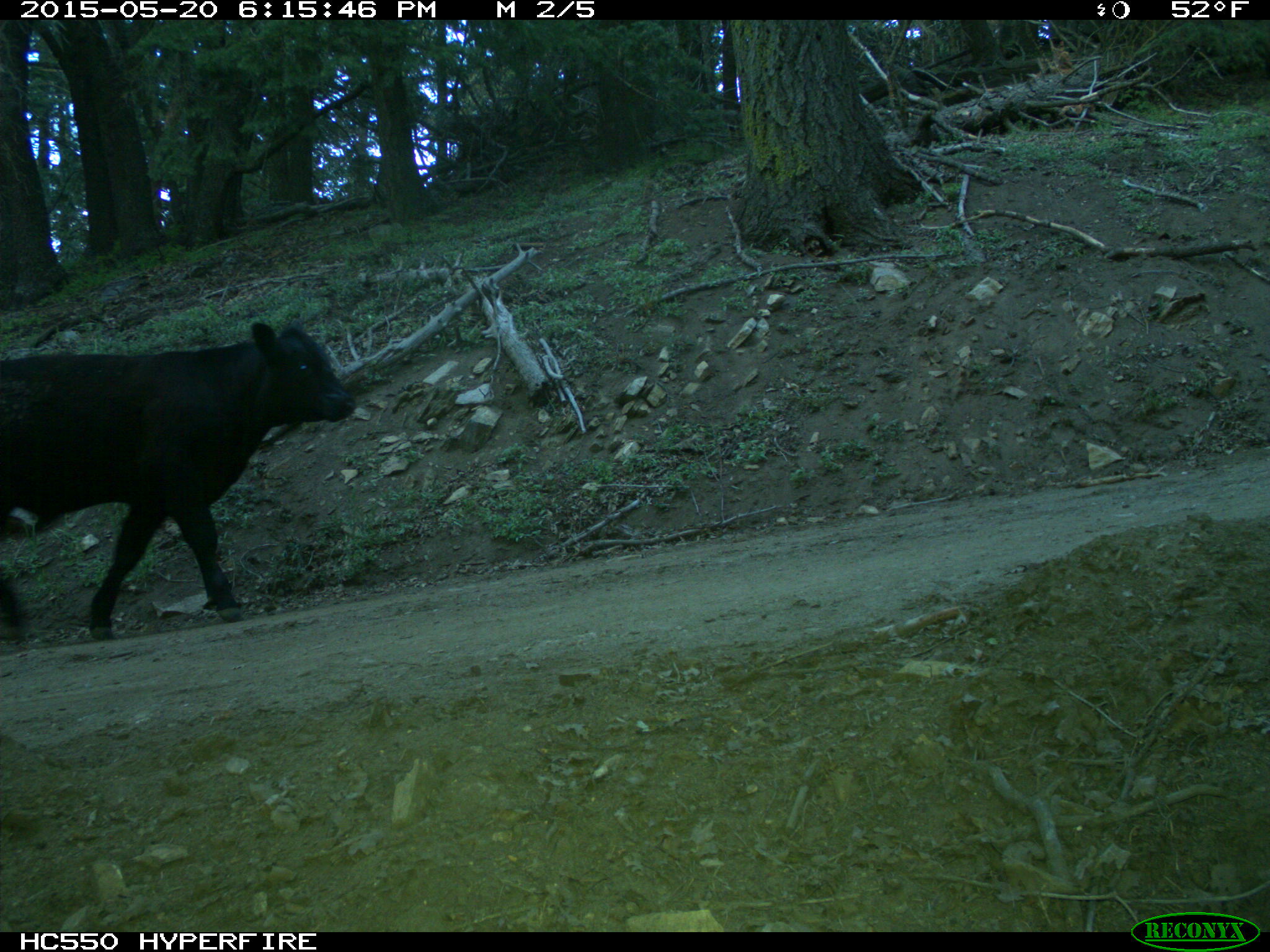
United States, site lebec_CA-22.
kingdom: Animalia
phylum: Chordata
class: Mammalia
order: Artiodactyla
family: Bovidae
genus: Bos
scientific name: Bos taurus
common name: domestic cow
Bos taurus (domestic cow).